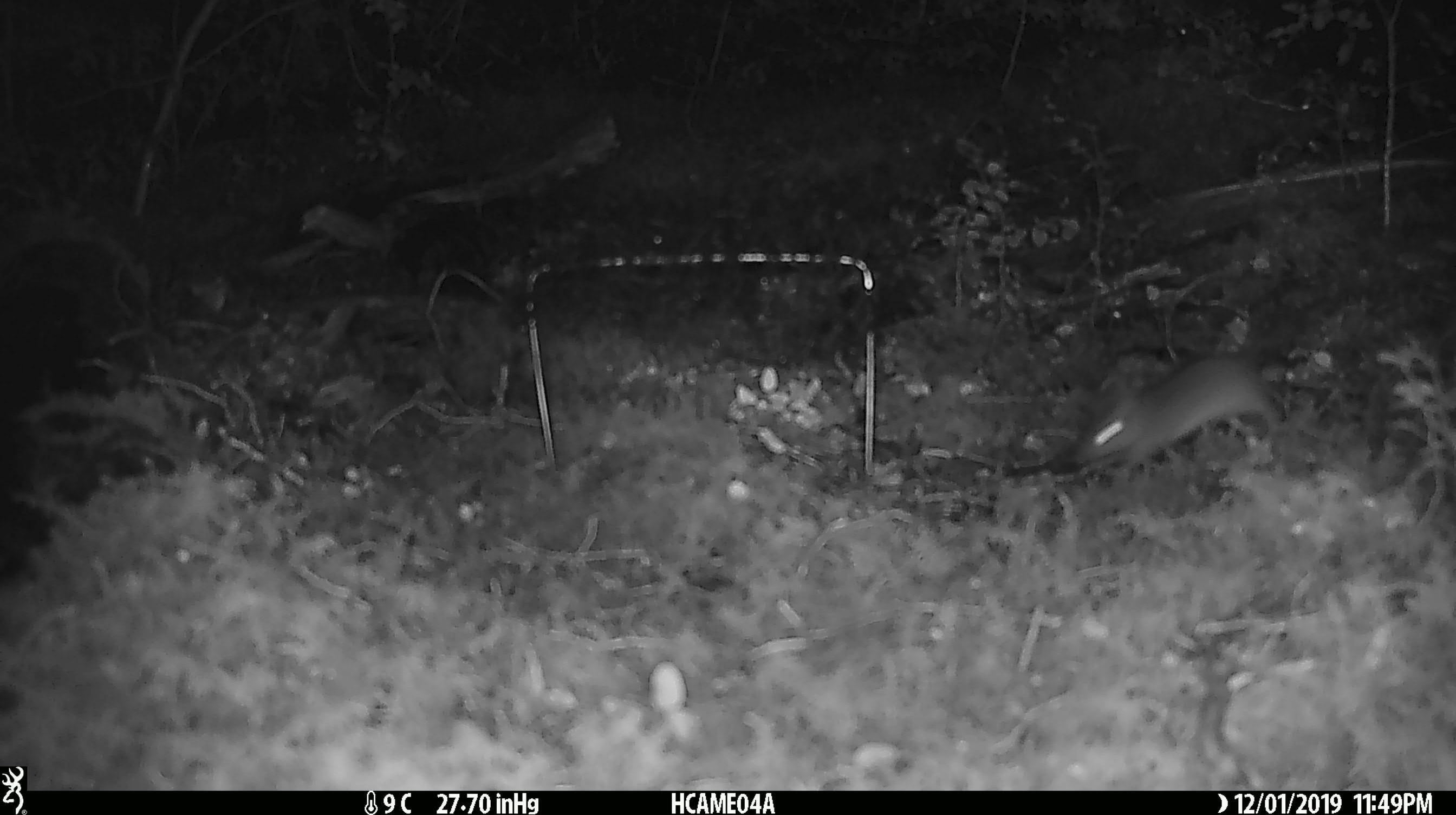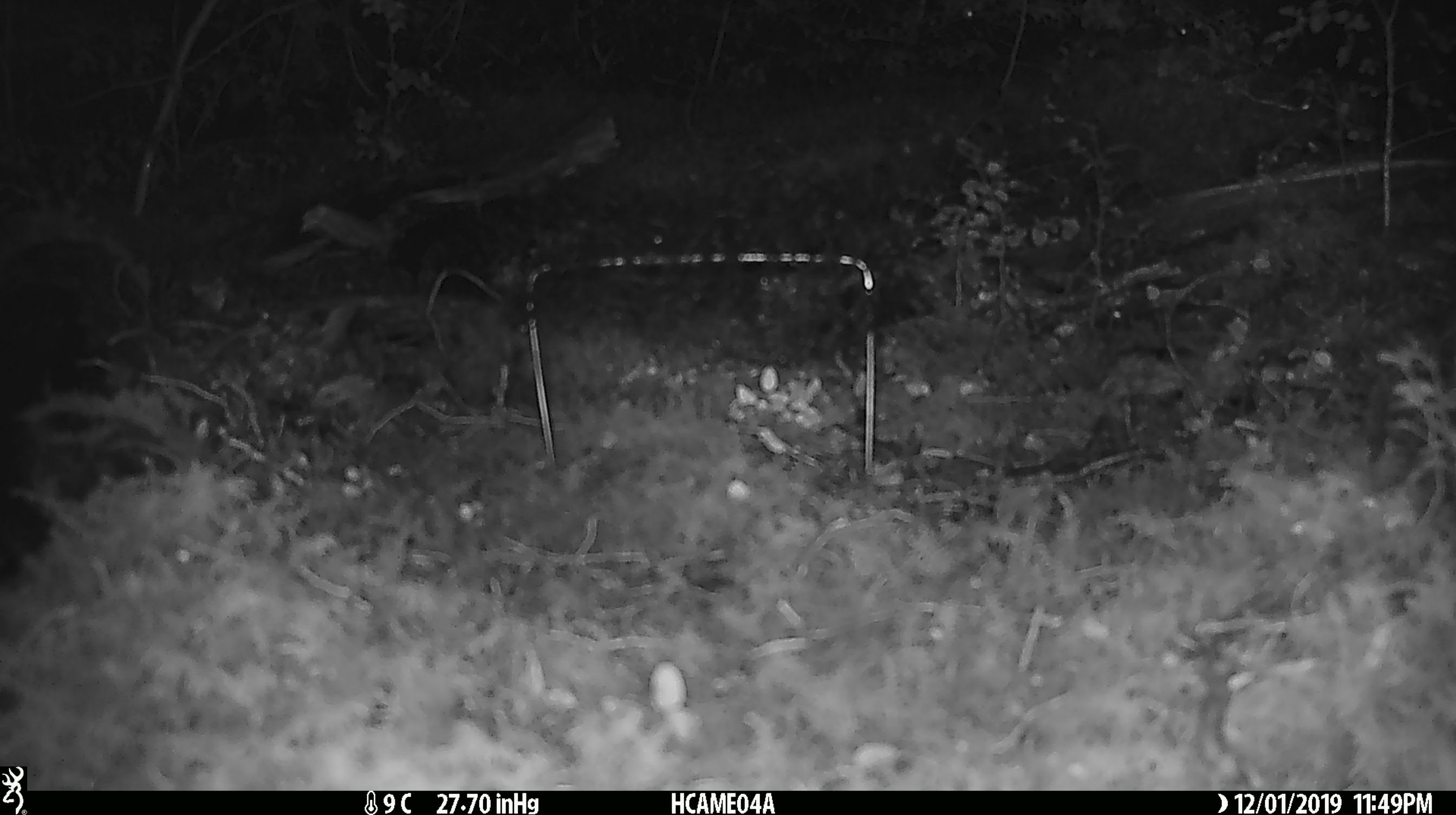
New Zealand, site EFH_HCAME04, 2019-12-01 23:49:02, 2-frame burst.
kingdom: Animalia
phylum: Chordata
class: Mammalia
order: Rodentia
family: Muridae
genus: Mus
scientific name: Mus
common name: mouse